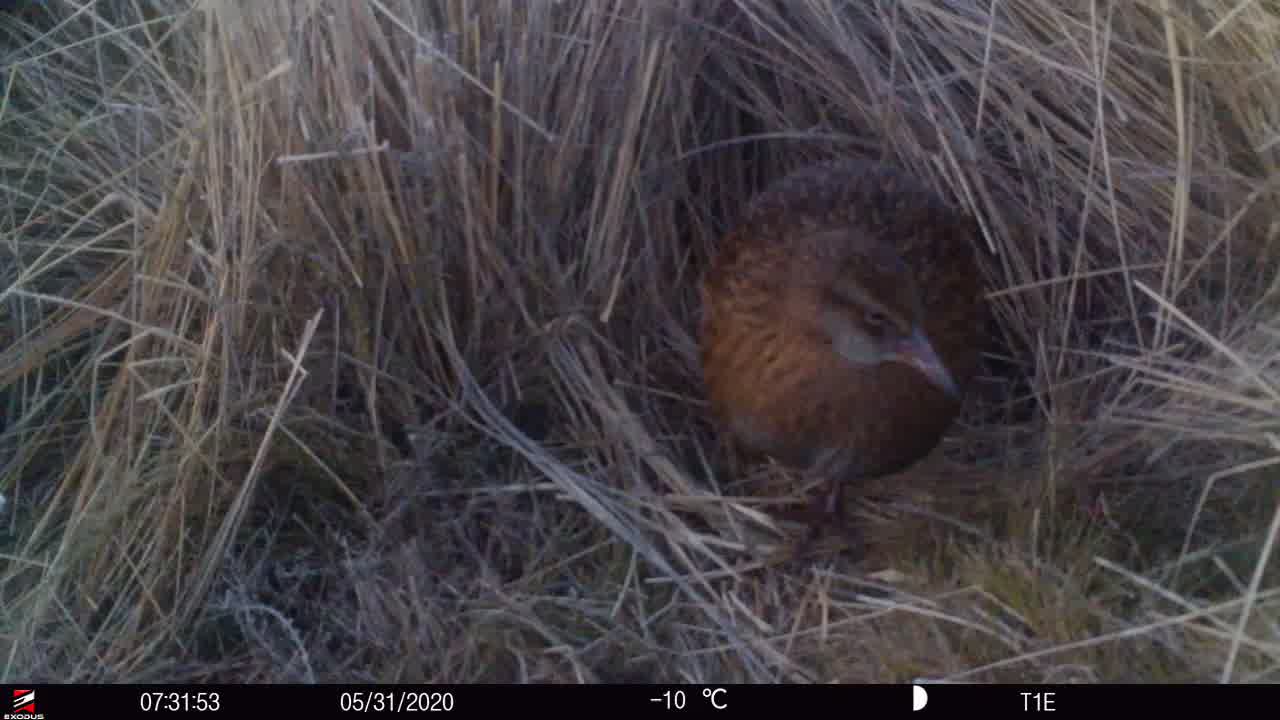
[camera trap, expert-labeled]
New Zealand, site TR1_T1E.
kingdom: Animalia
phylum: Chordata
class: Aves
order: Gruiformes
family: Rallidae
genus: Gallirallus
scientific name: Gallirallus australis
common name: weka